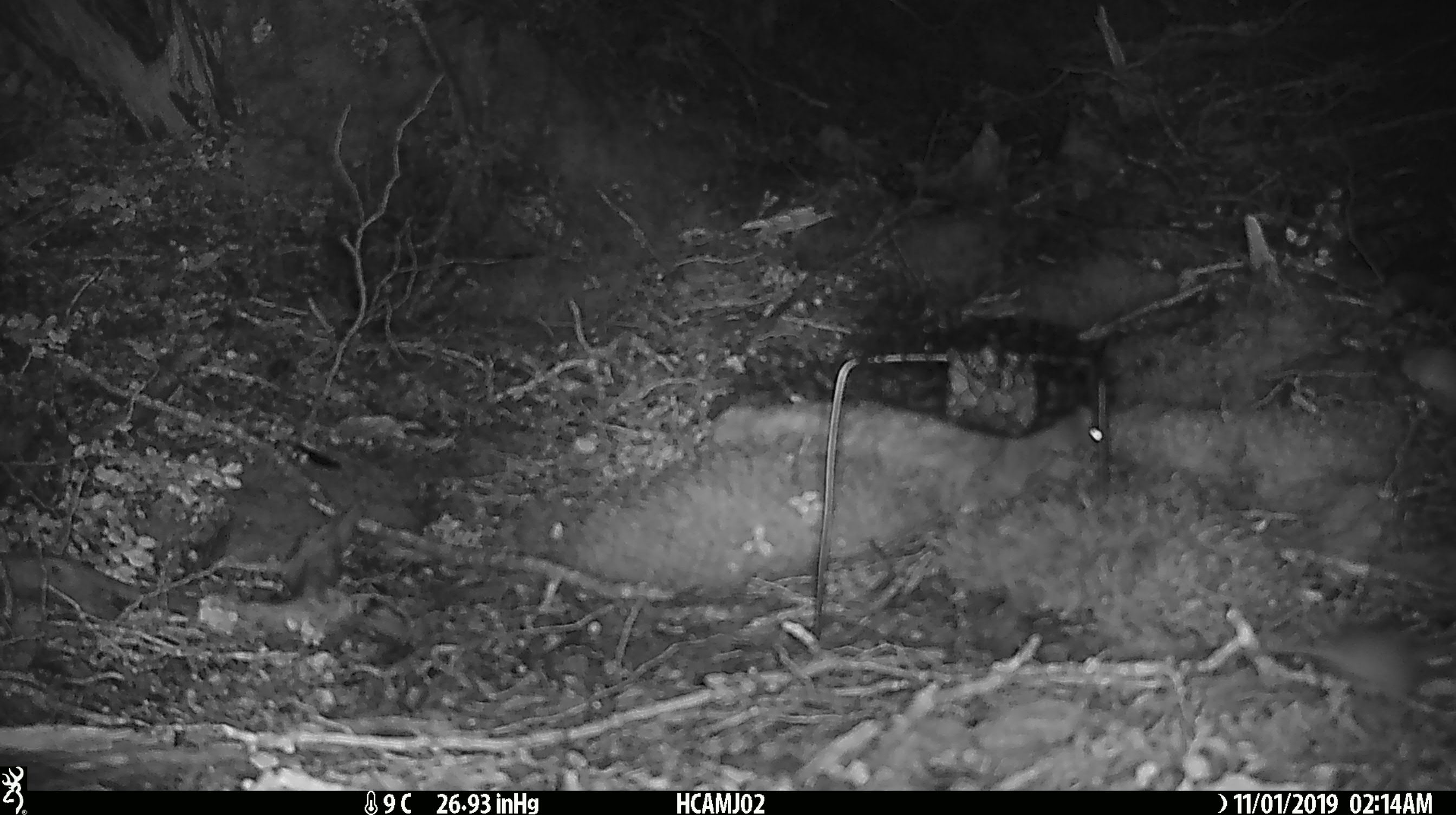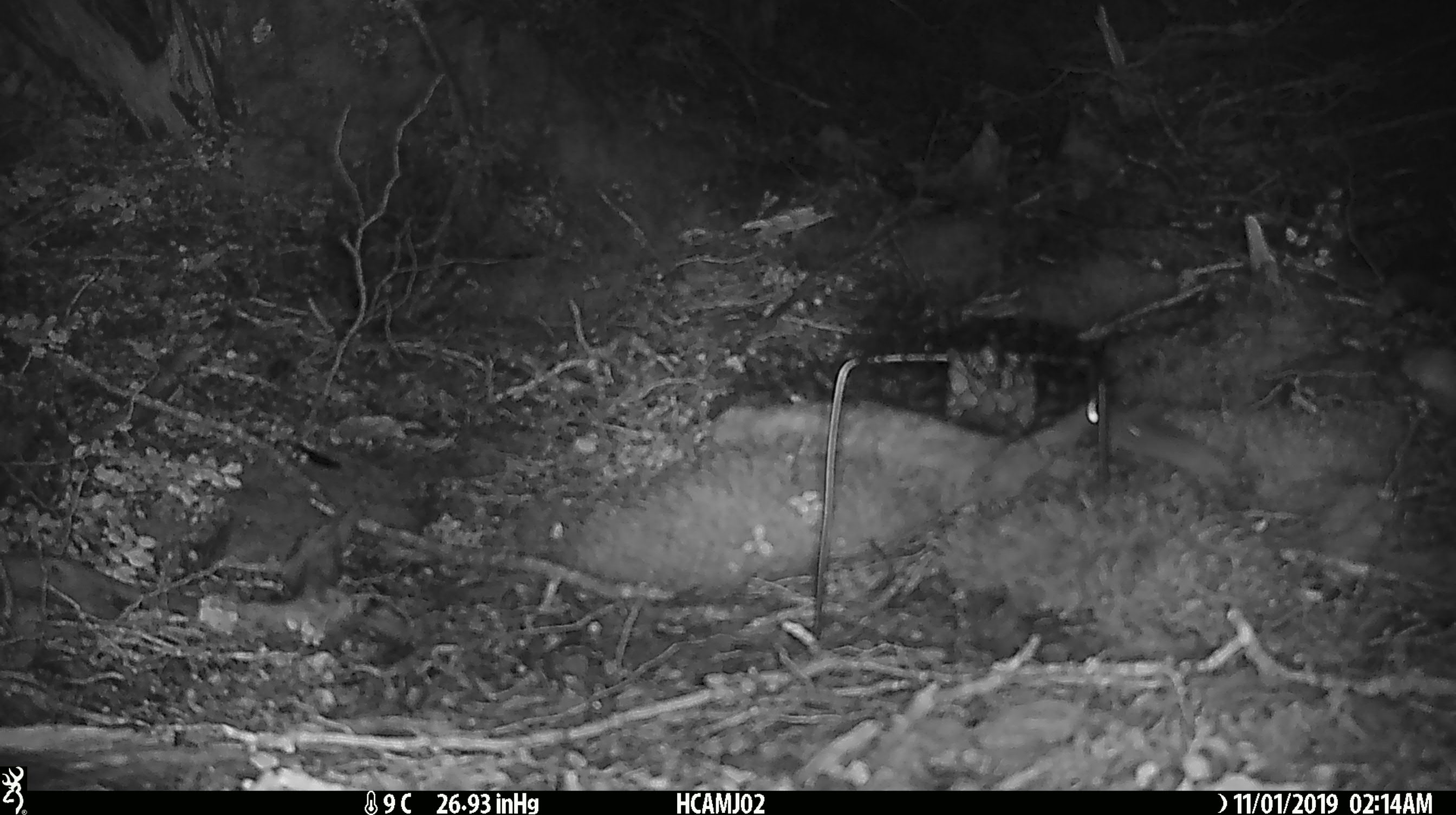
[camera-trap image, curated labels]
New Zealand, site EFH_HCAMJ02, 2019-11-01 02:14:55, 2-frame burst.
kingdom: Animalia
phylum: Chordata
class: Mammalia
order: Rodentia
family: Muridae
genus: Mus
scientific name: Mus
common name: mouse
Mouse (Mus).